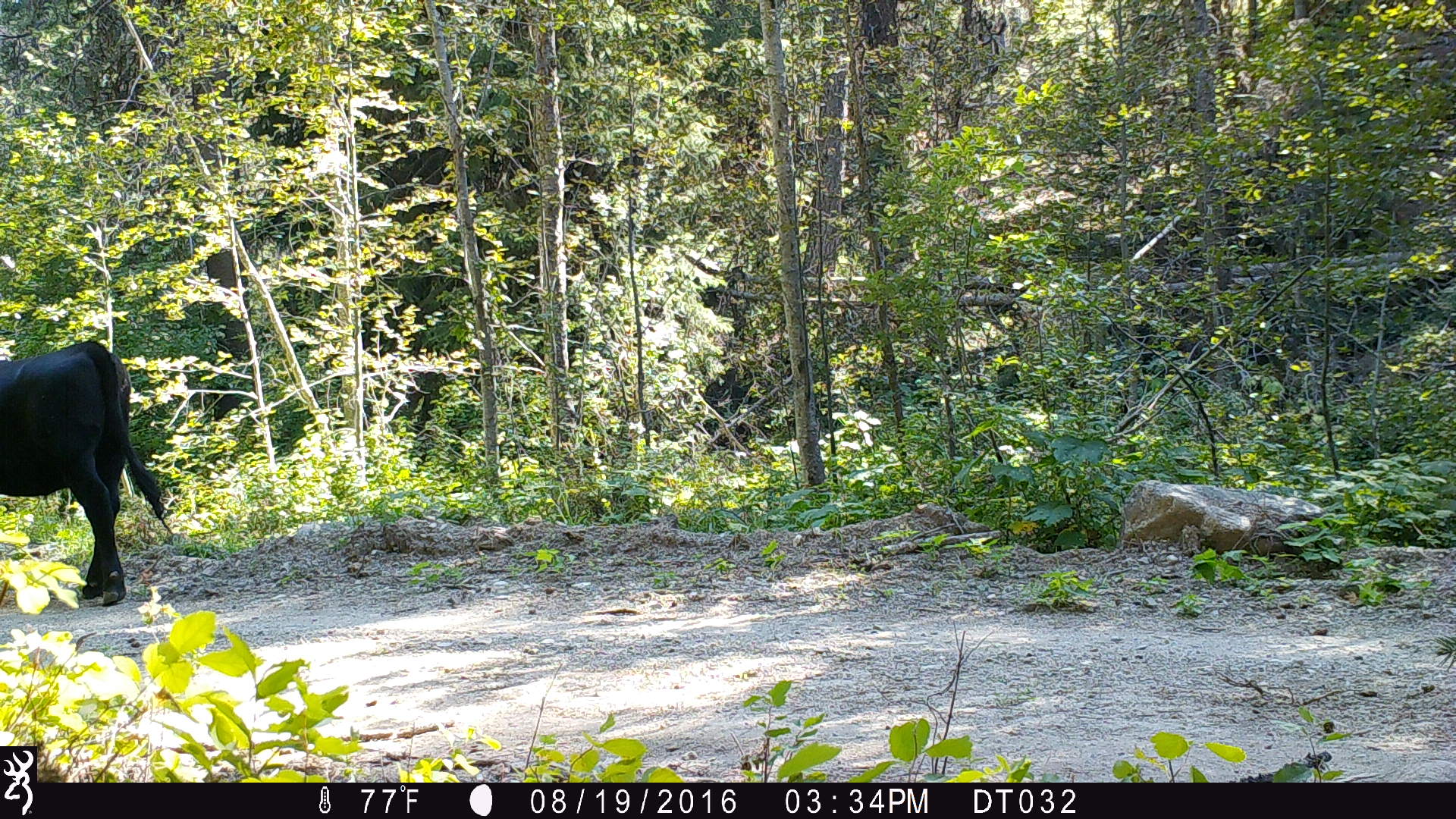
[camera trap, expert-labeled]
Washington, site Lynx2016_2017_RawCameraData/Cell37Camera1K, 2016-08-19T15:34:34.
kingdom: Animalia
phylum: Chordata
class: Mammalia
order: Artiodactyla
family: Bovidae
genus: Bos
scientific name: Bos taurus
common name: domestic cattle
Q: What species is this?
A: Domestic cattle (Bos taurus).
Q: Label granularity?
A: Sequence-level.